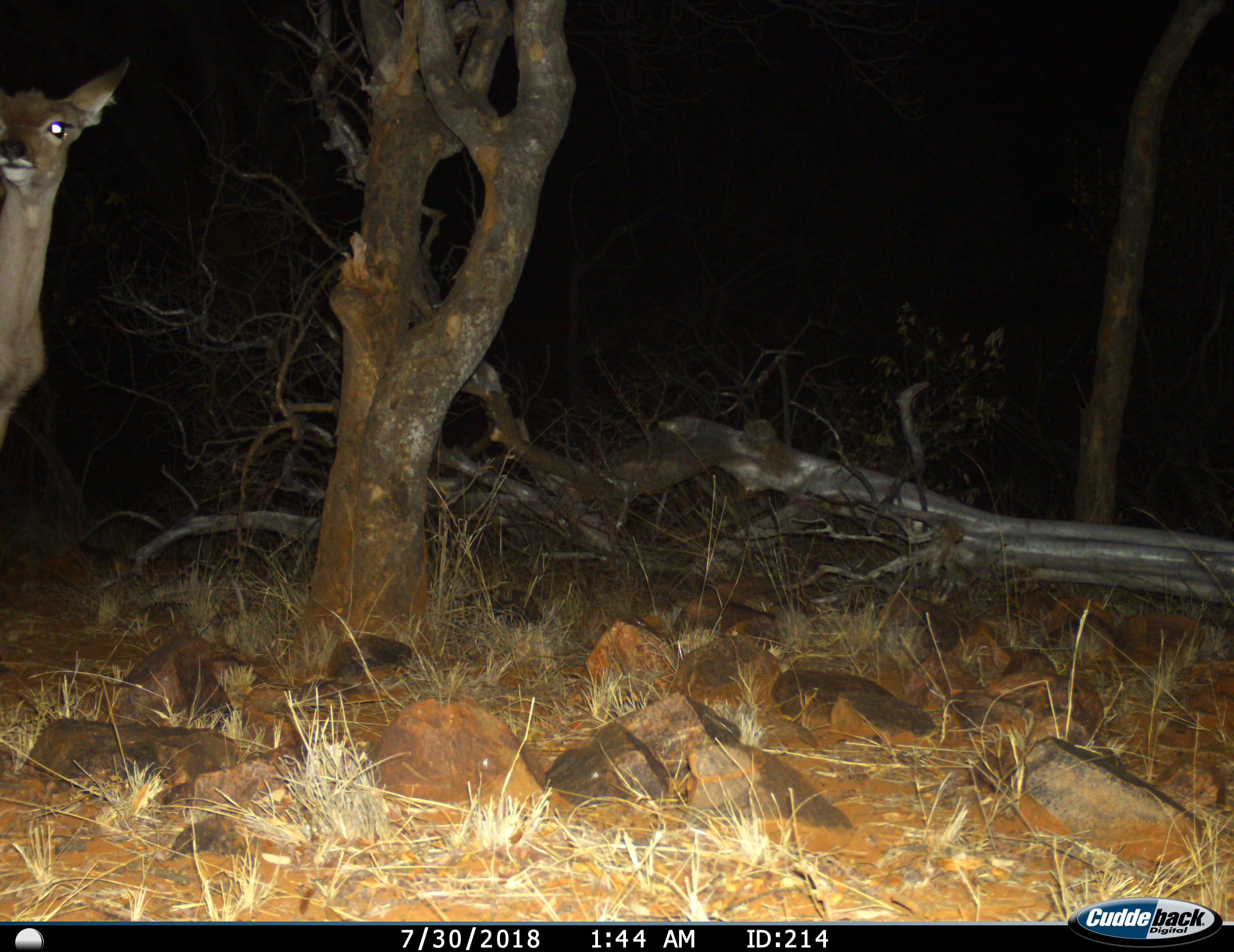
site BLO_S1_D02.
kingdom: Animalia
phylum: Chordata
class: Mammalia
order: Artiodactyla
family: Bovidae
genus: Tragelaphus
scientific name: Tragelaphus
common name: kudu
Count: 1.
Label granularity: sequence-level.